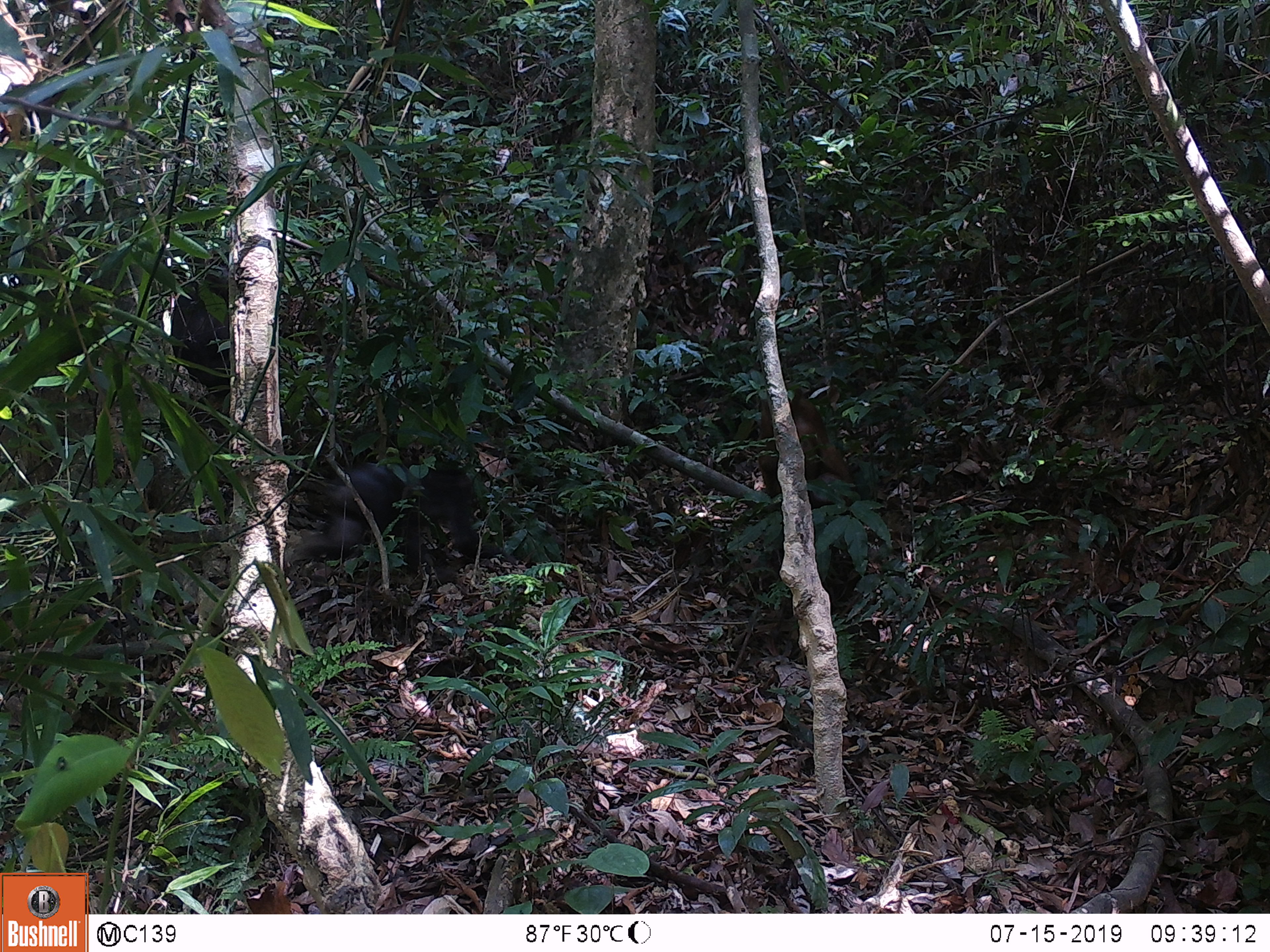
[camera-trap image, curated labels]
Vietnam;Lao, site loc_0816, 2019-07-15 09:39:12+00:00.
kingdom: Animalia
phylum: Chordata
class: Mammalia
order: Primates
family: Cercopithecidae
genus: Macaca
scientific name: Macaca arctoides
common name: stump-tailed macaque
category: stump tailed macaque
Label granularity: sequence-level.